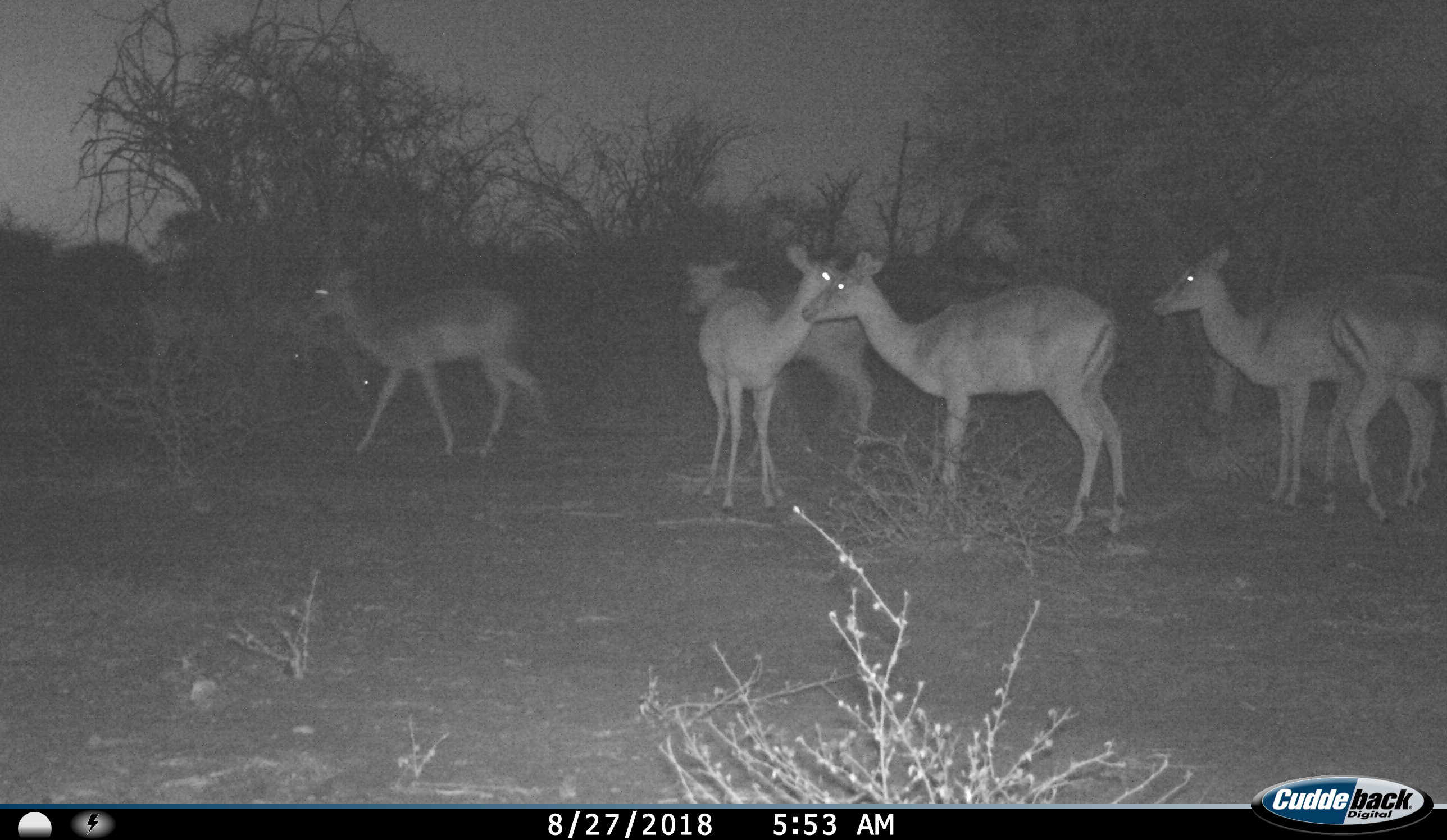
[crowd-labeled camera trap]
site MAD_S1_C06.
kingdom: Animalia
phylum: Chordata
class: Mammalia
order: Artiodactyla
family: Bovidae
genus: Aepyceros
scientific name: Aepyceros melampus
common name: impala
Impala (Aepyceros melampus), count 6. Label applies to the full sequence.